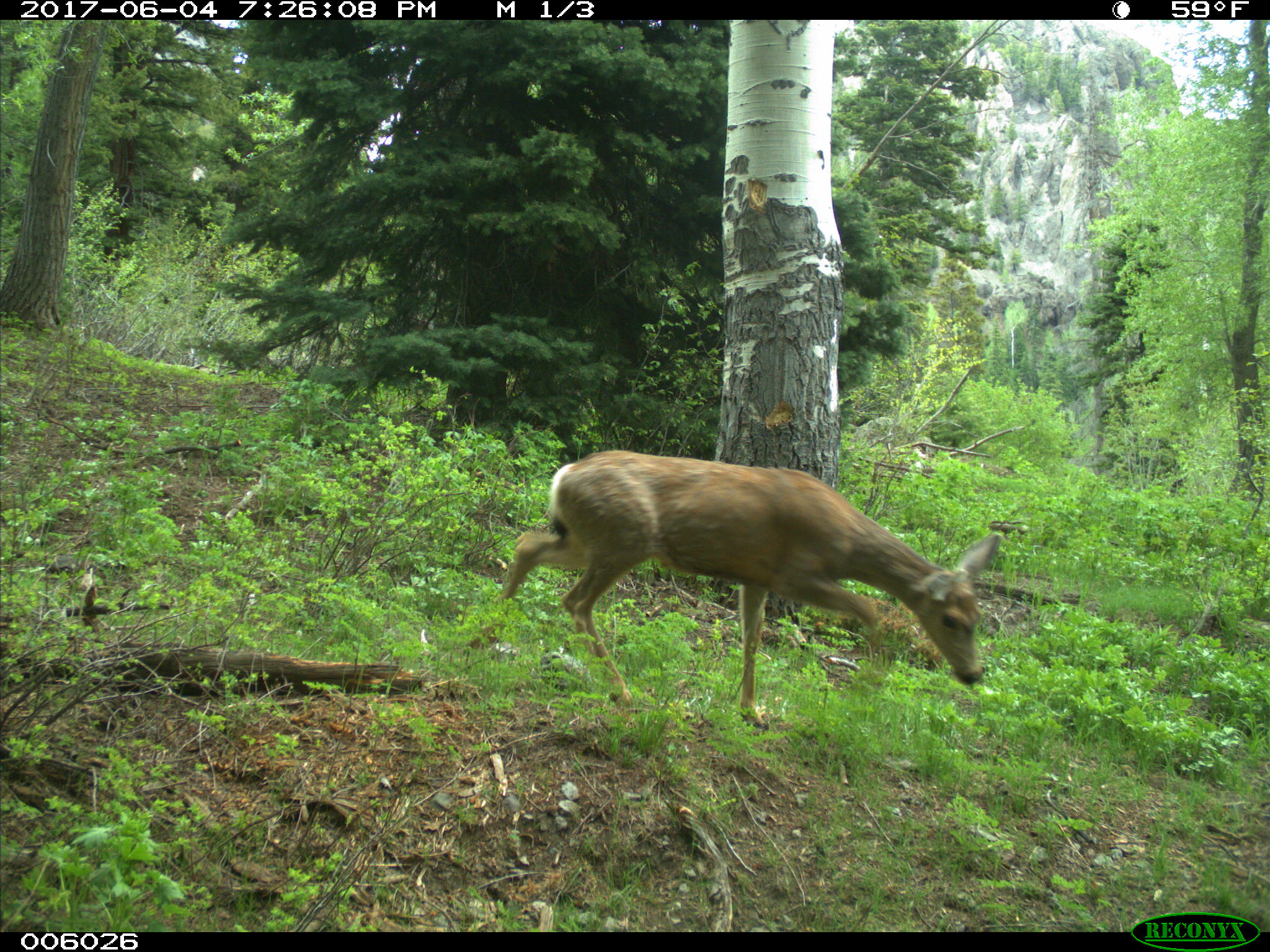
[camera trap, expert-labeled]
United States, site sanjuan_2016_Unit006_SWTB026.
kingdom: Animalia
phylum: Chordata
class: Mammalia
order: Artiodactyla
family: Cervidae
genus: Odocoileus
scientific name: Odocoileus hemionus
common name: mule deer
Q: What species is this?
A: Odocoileus hemionus (mule deer).